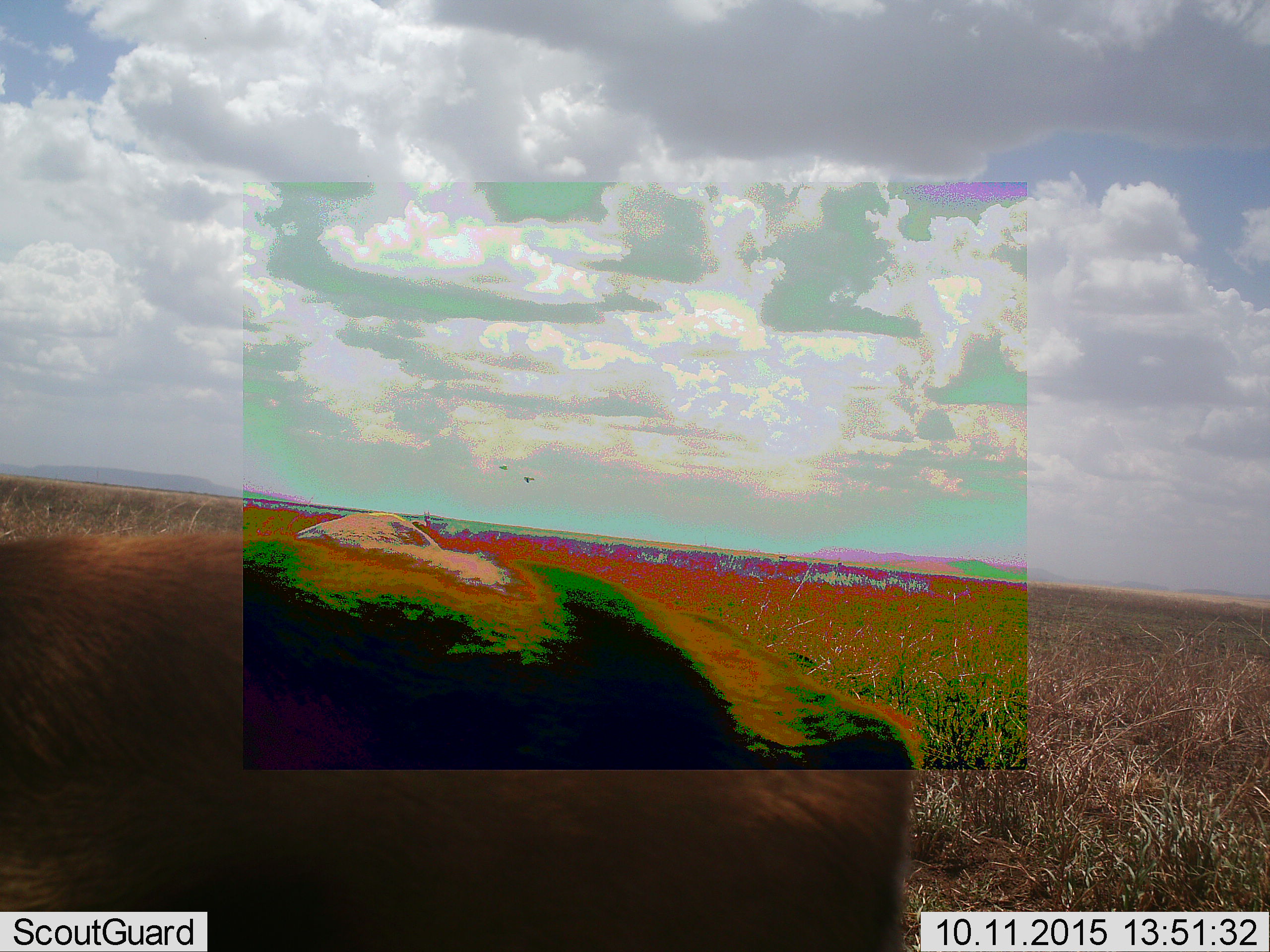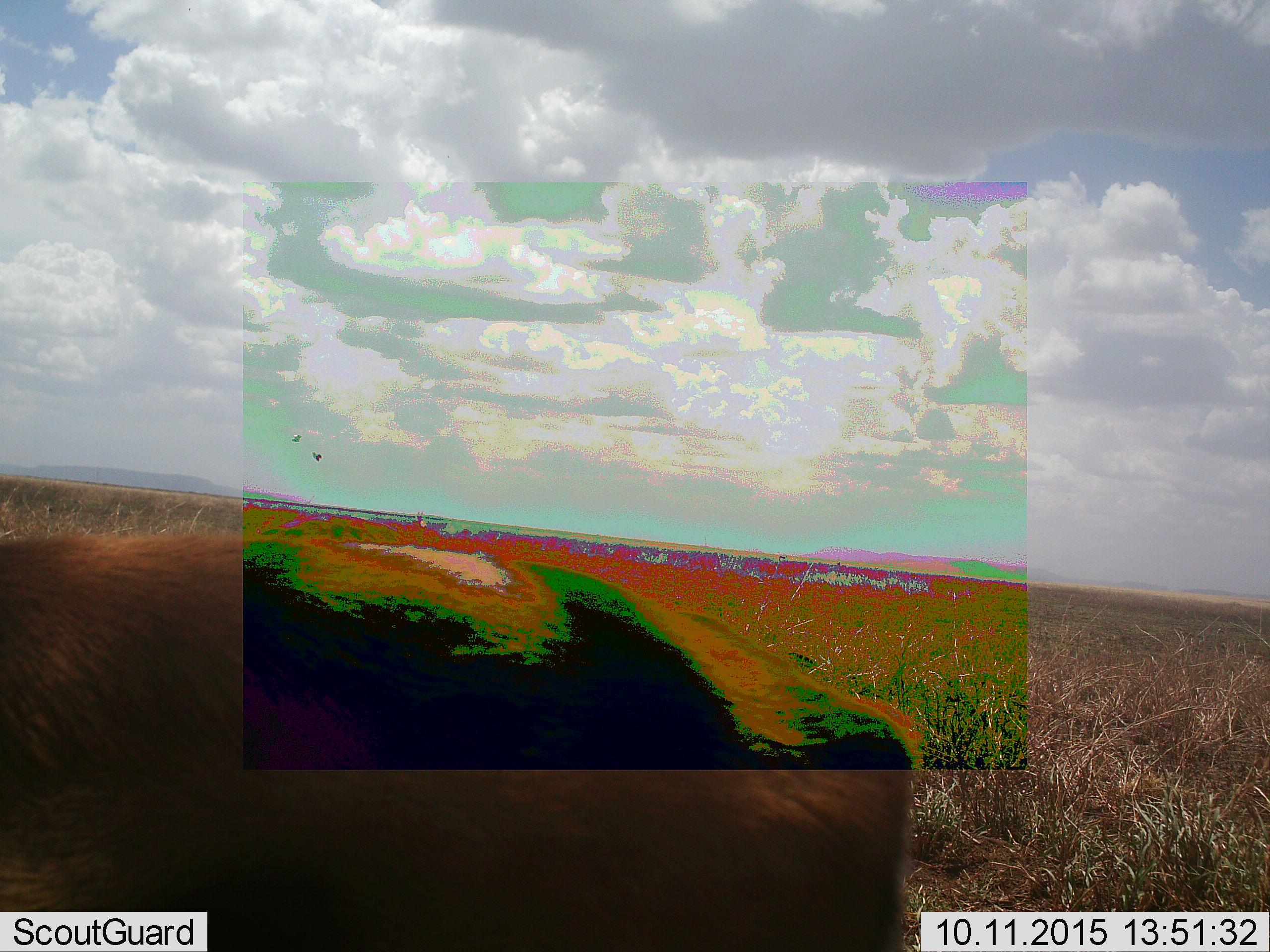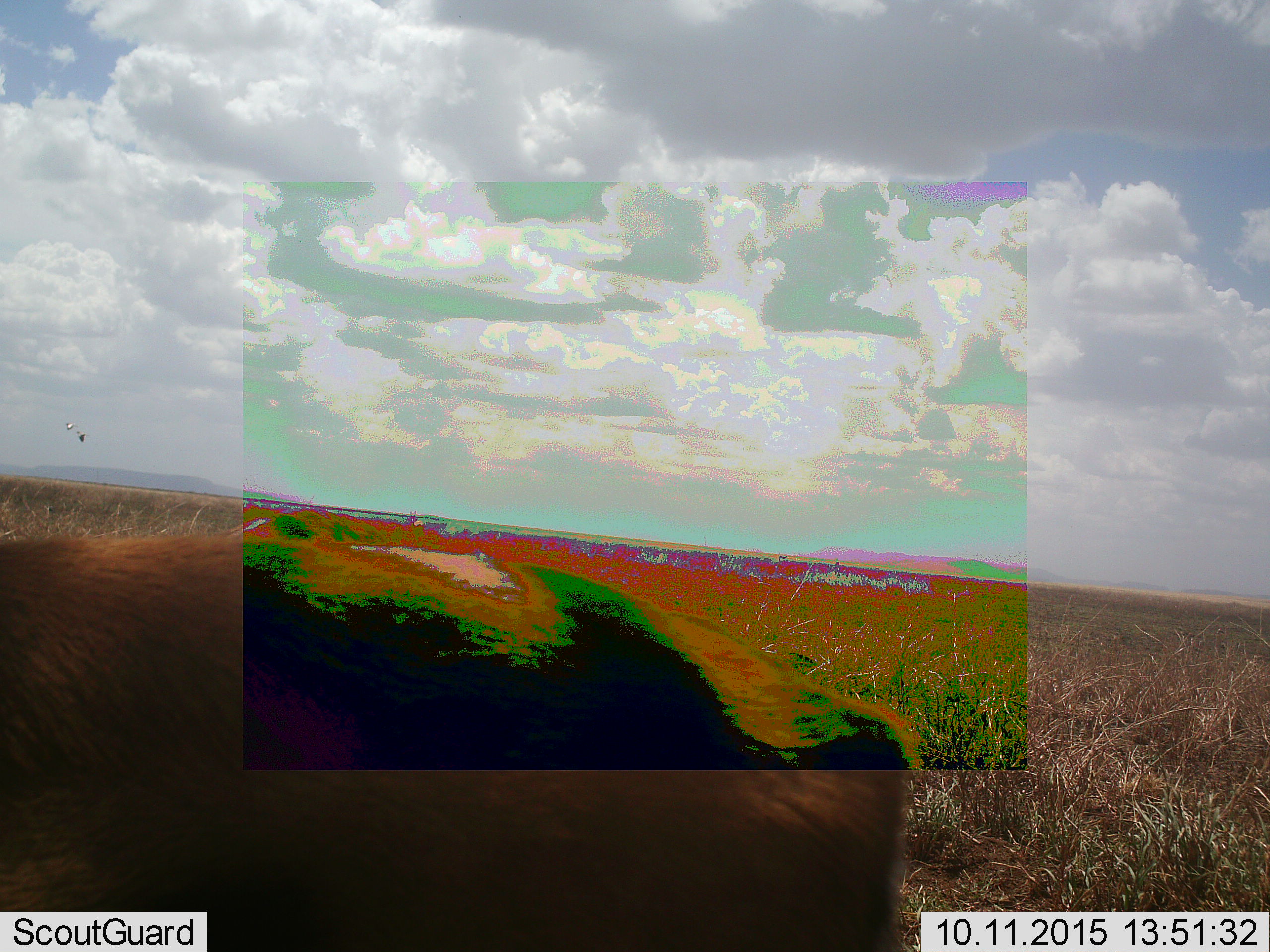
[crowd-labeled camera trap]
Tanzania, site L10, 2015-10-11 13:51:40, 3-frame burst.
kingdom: Animalia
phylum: Chordata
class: Mammalia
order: Artiodactyla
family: Bovidae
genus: Syncerus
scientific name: Syncerus caffer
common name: cape buffalo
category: buffalo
Buffalo (cape buffalo) (Syncerus caffer), count 2. Behavior (volunteer vote fractions): standing 100%, resting 0%, moving 50%, interacting 0%. Young present (vote fraction): 0%. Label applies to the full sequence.